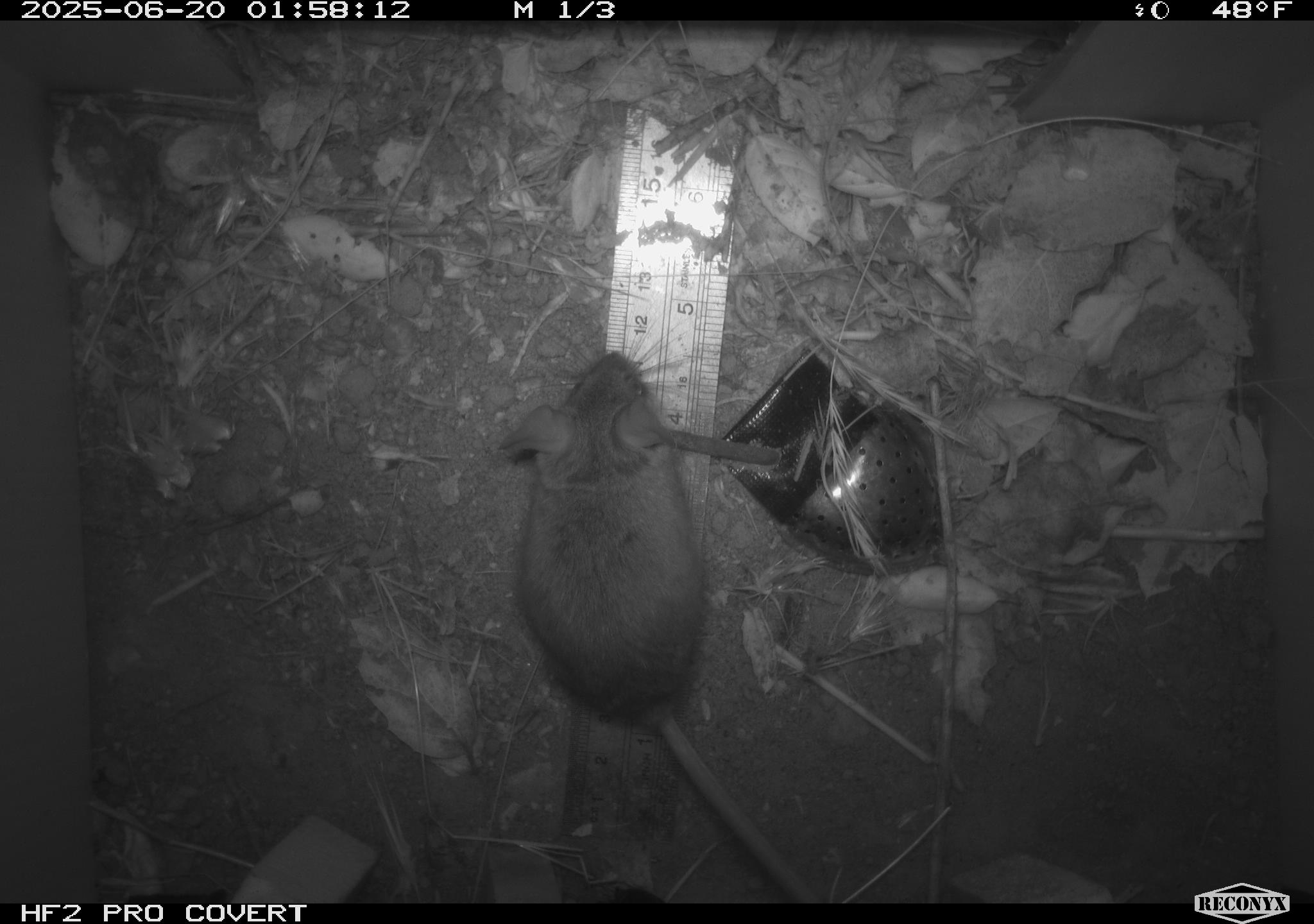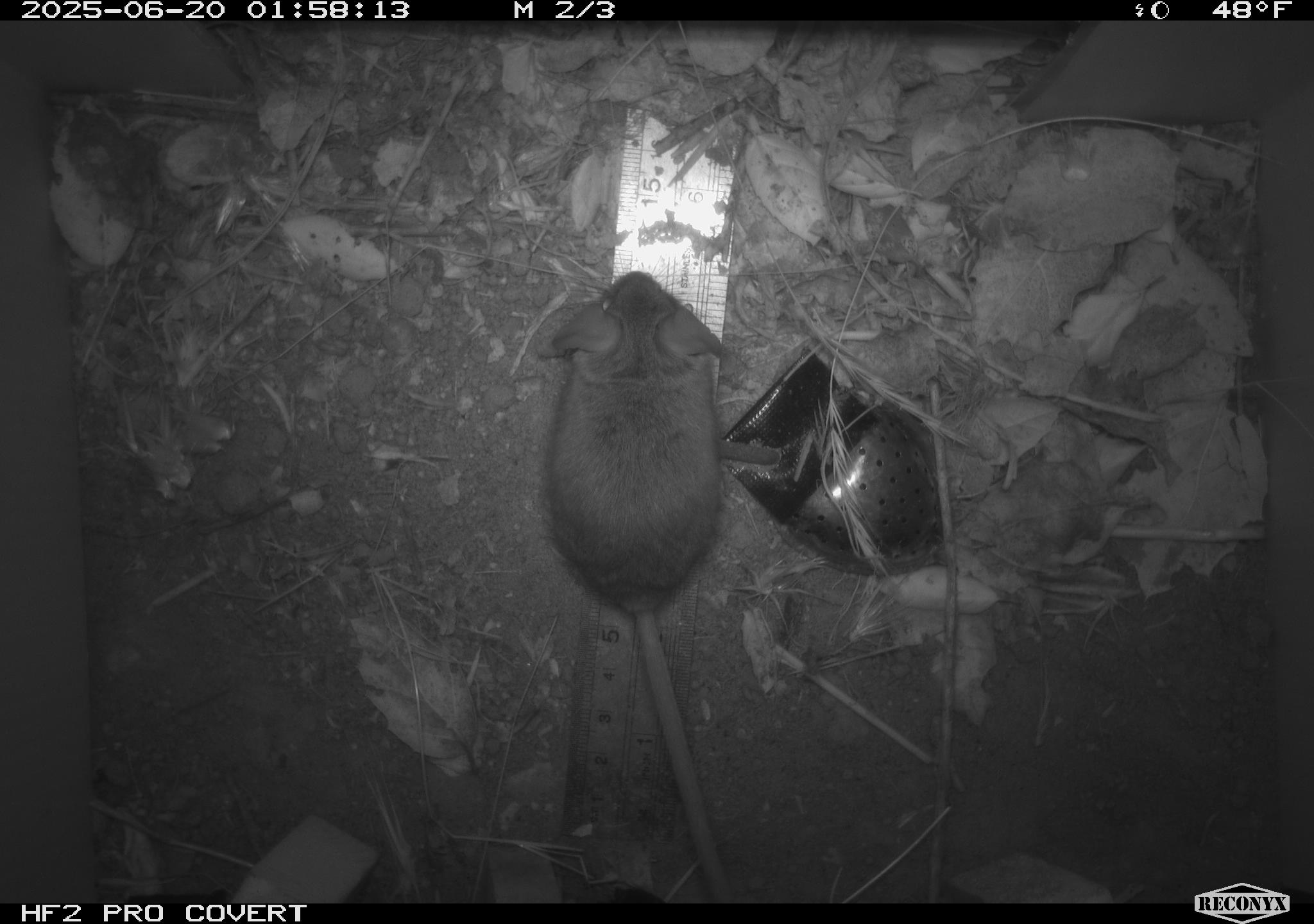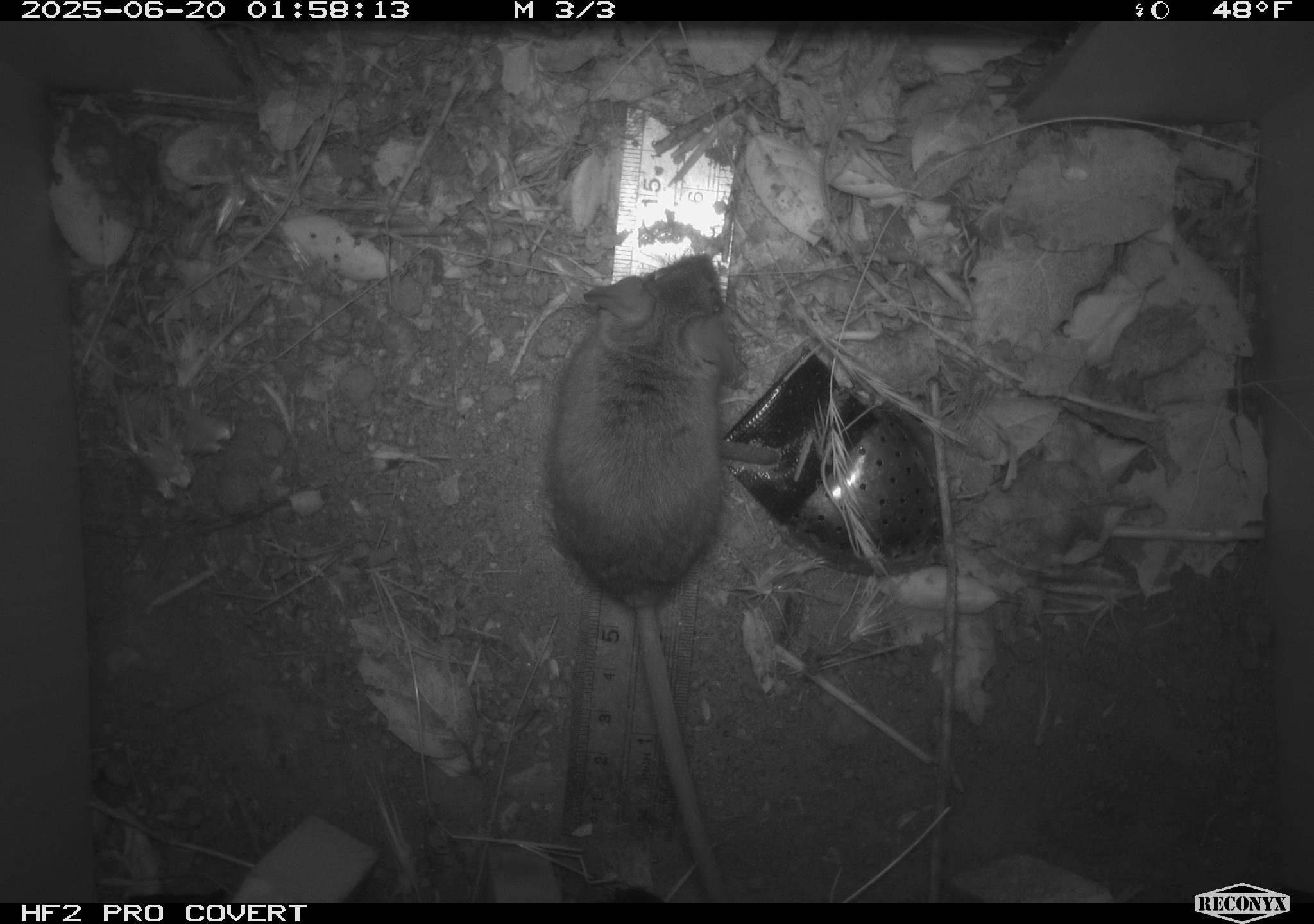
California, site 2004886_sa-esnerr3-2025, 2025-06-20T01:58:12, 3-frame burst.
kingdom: Animalia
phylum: Chordata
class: Mammalia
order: Rodentia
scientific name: Rodentia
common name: rodent